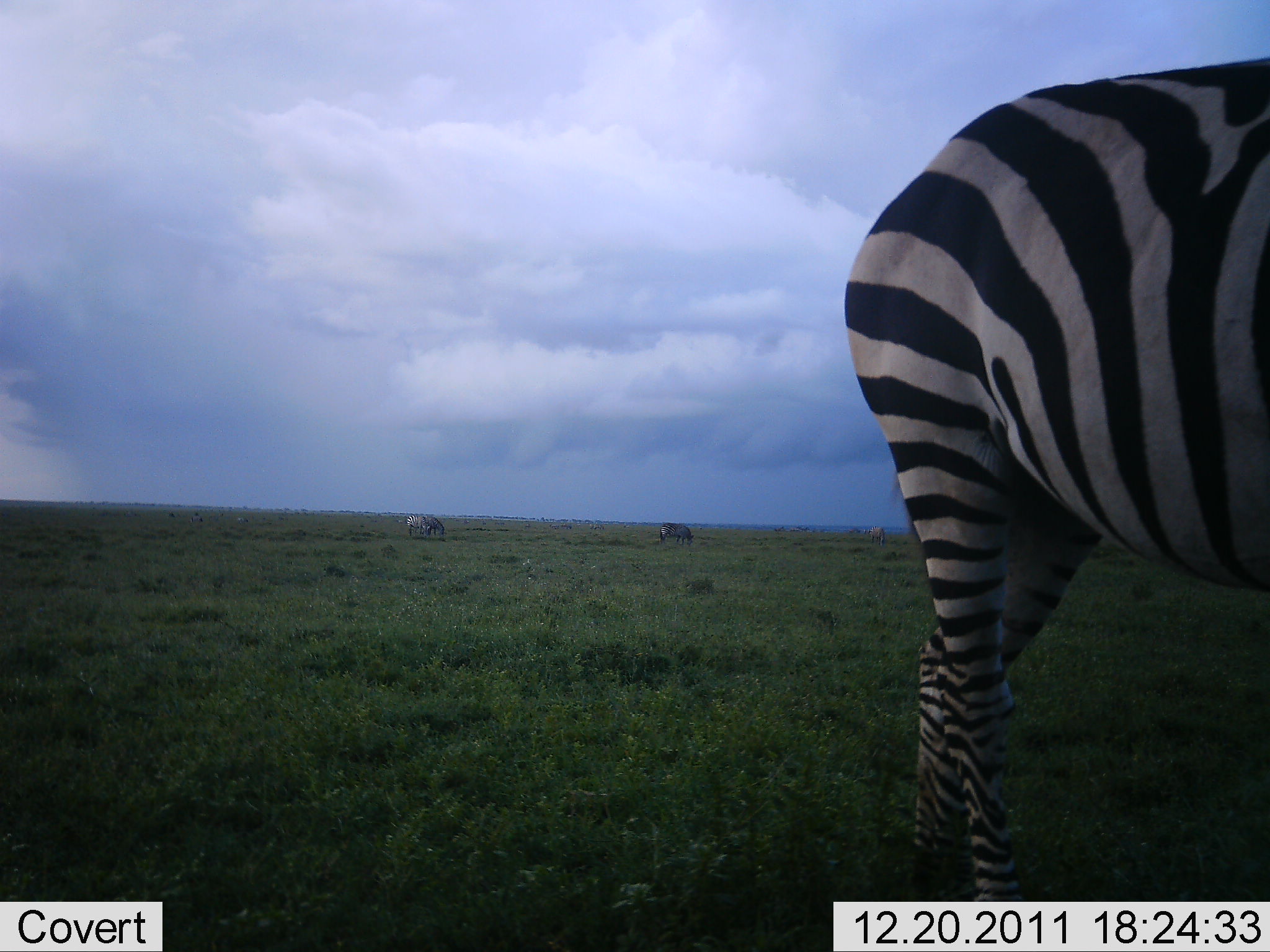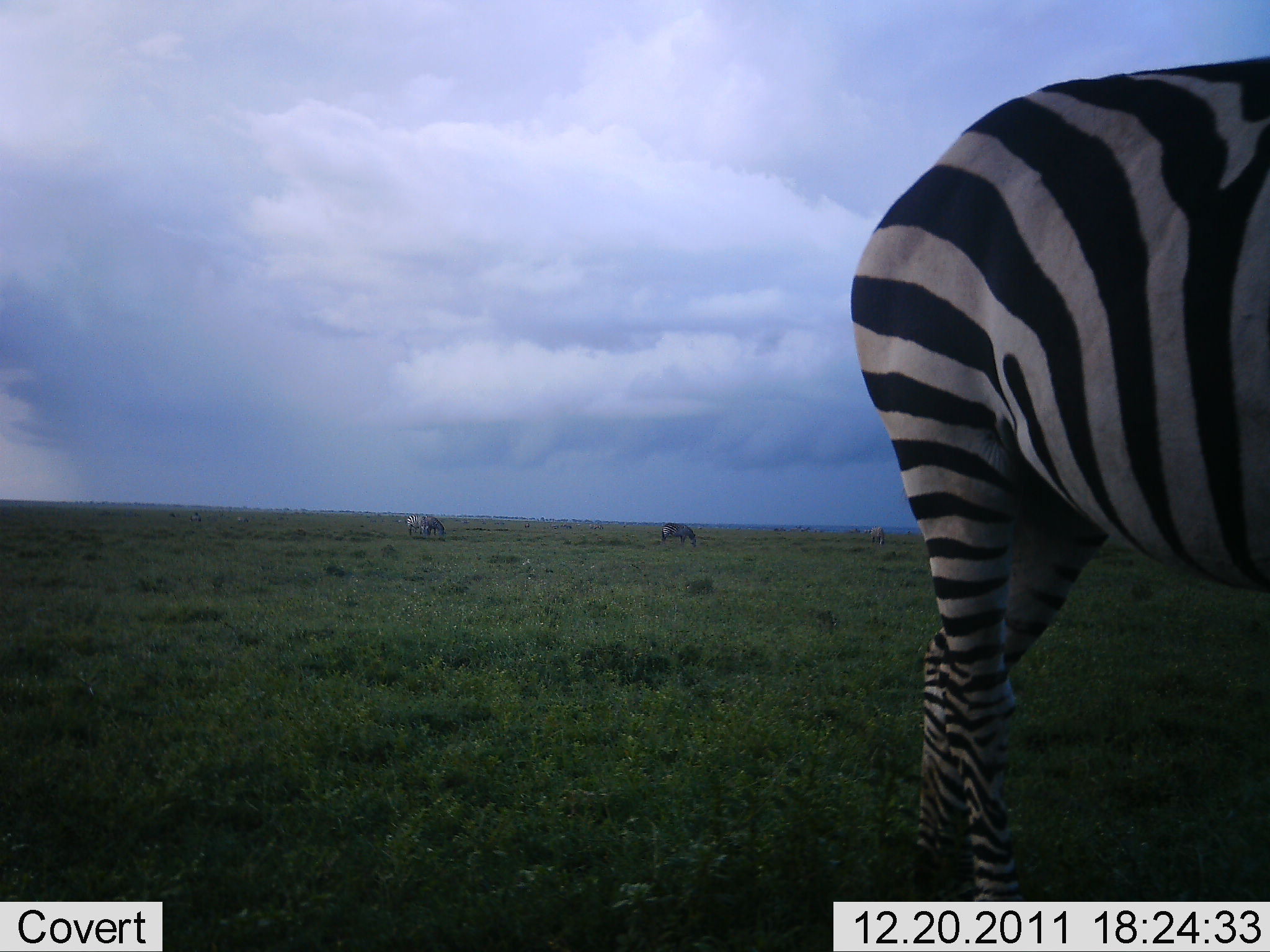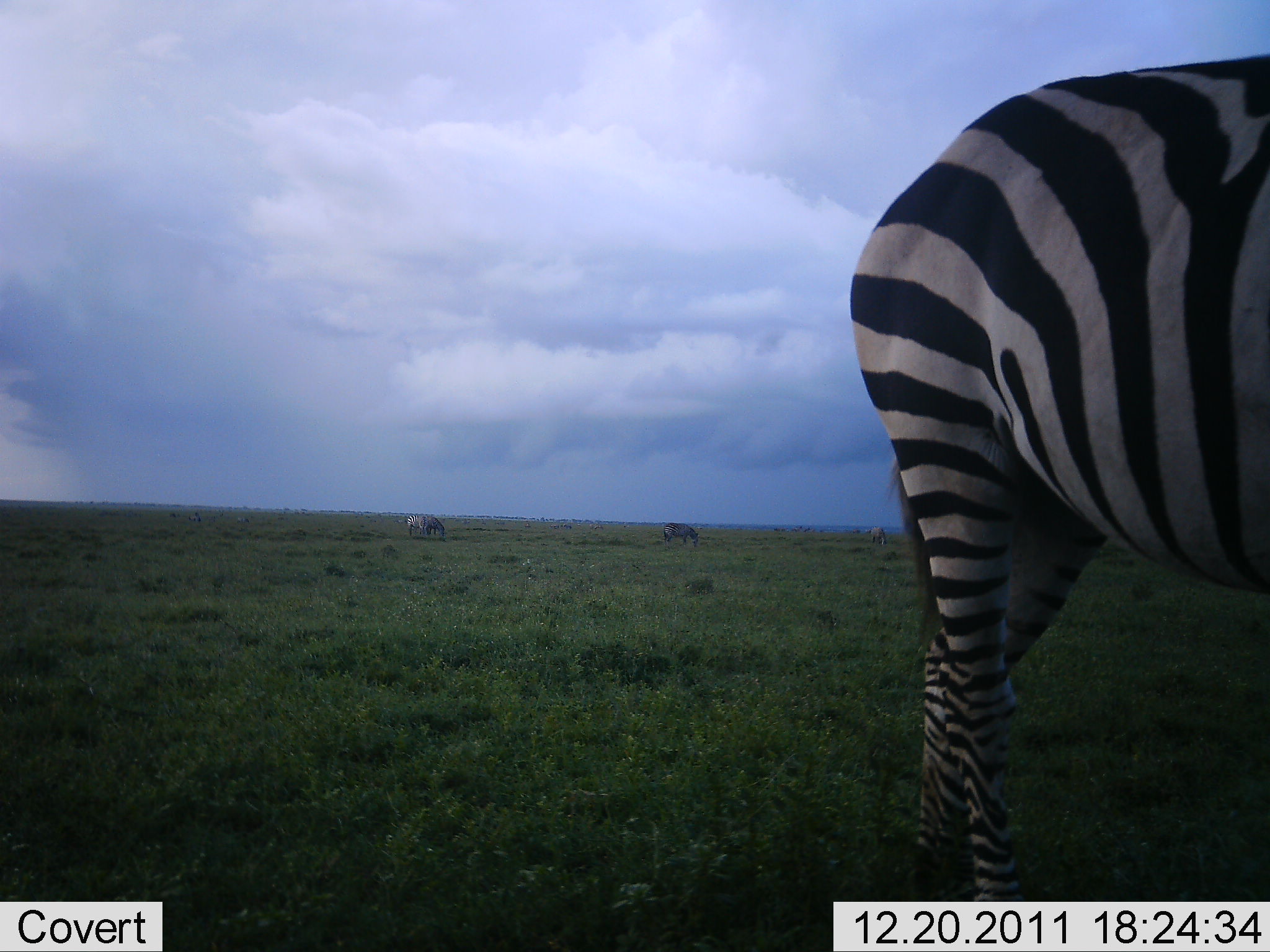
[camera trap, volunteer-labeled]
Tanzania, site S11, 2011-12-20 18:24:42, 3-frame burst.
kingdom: Animalia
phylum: Chordata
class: Mammalia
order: Perissodactyla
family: Equidae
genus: Equus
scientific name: Equus quagga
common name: plains zebra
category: zebra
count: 3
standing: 64%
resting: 9%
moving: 0%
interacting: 0%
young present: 0%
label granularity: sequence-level